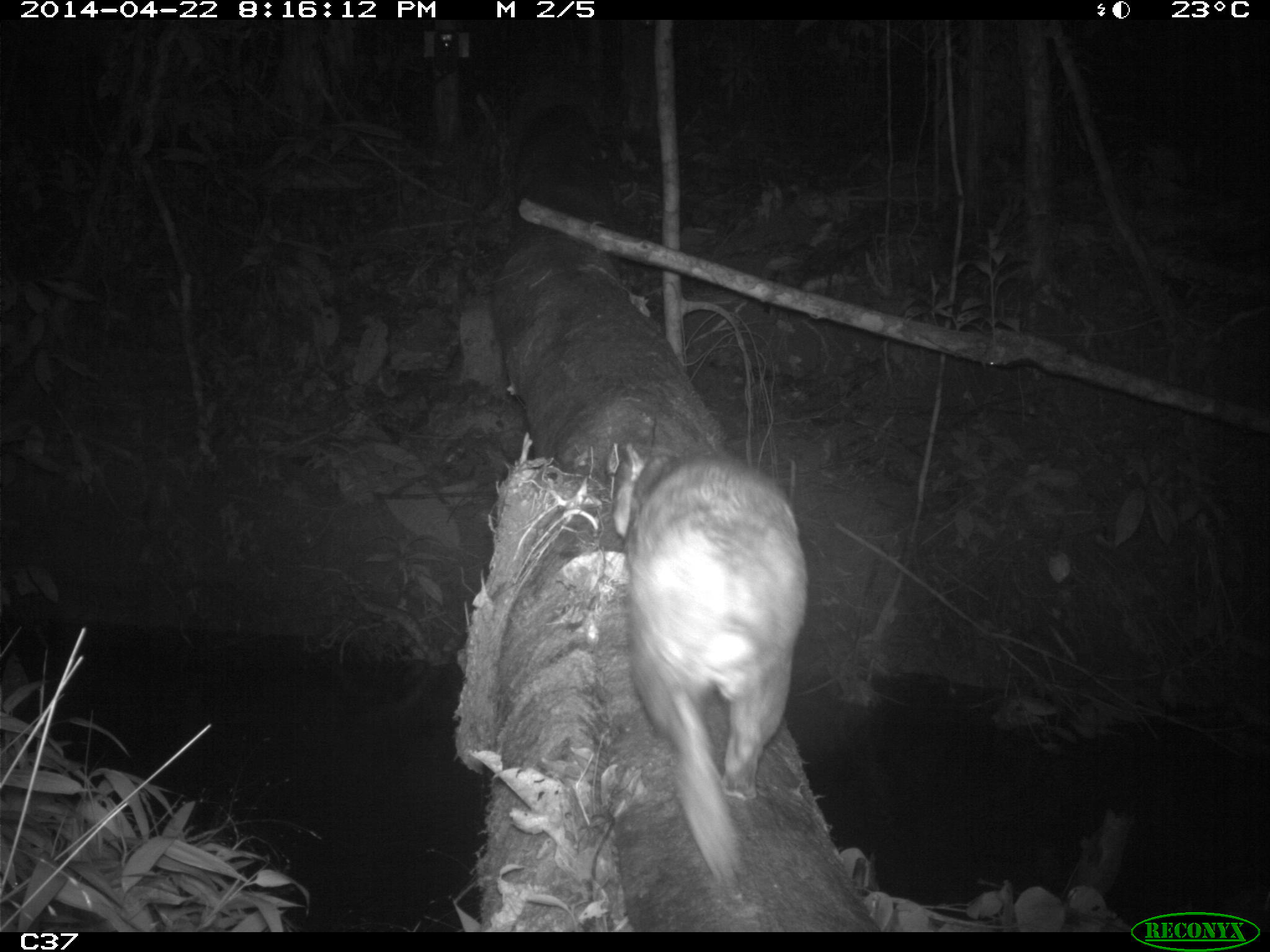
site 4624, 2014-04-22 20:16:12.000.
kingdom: Animalia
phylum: Chordata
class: Mammalia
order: Rodentia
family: Cuniculidae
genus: Cuniculus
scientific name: Cuniculus paca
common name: spotted paca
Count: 1.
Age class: adult.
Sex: male.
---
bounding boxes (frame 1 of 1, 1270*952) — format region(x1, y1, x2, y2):
cuniculus paca: region(606, 438, 808, 900)